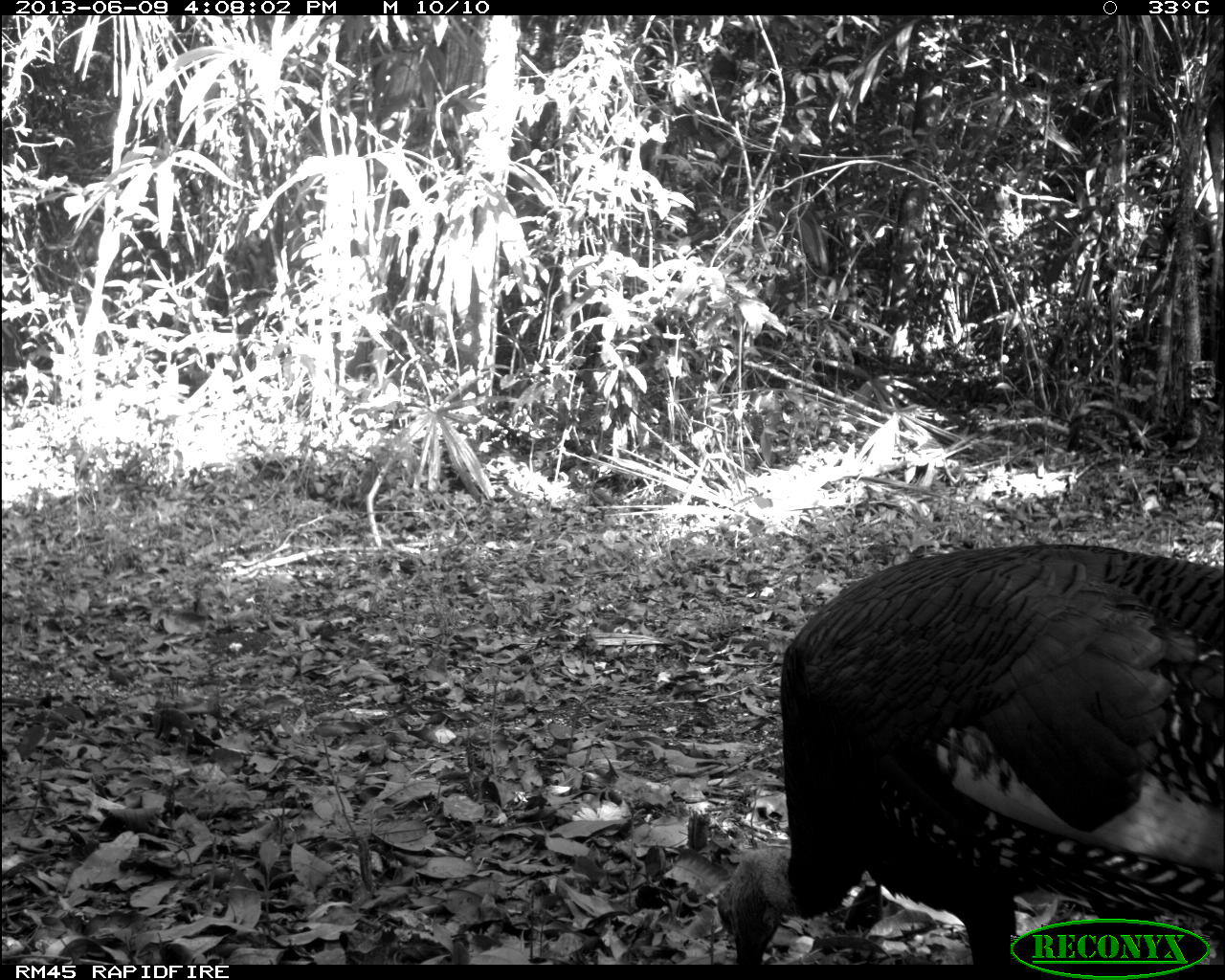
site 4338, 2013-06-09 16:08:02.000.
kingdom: Animalia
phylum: Chordata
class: Aves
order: Galliformes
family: Phasianidae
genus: Meleagris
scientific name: Meleagris ocellata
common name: ocellated turkey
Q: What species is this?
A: Meleagris ocellata (ocellated turkey).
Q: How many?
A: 1.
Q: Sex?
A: Male.